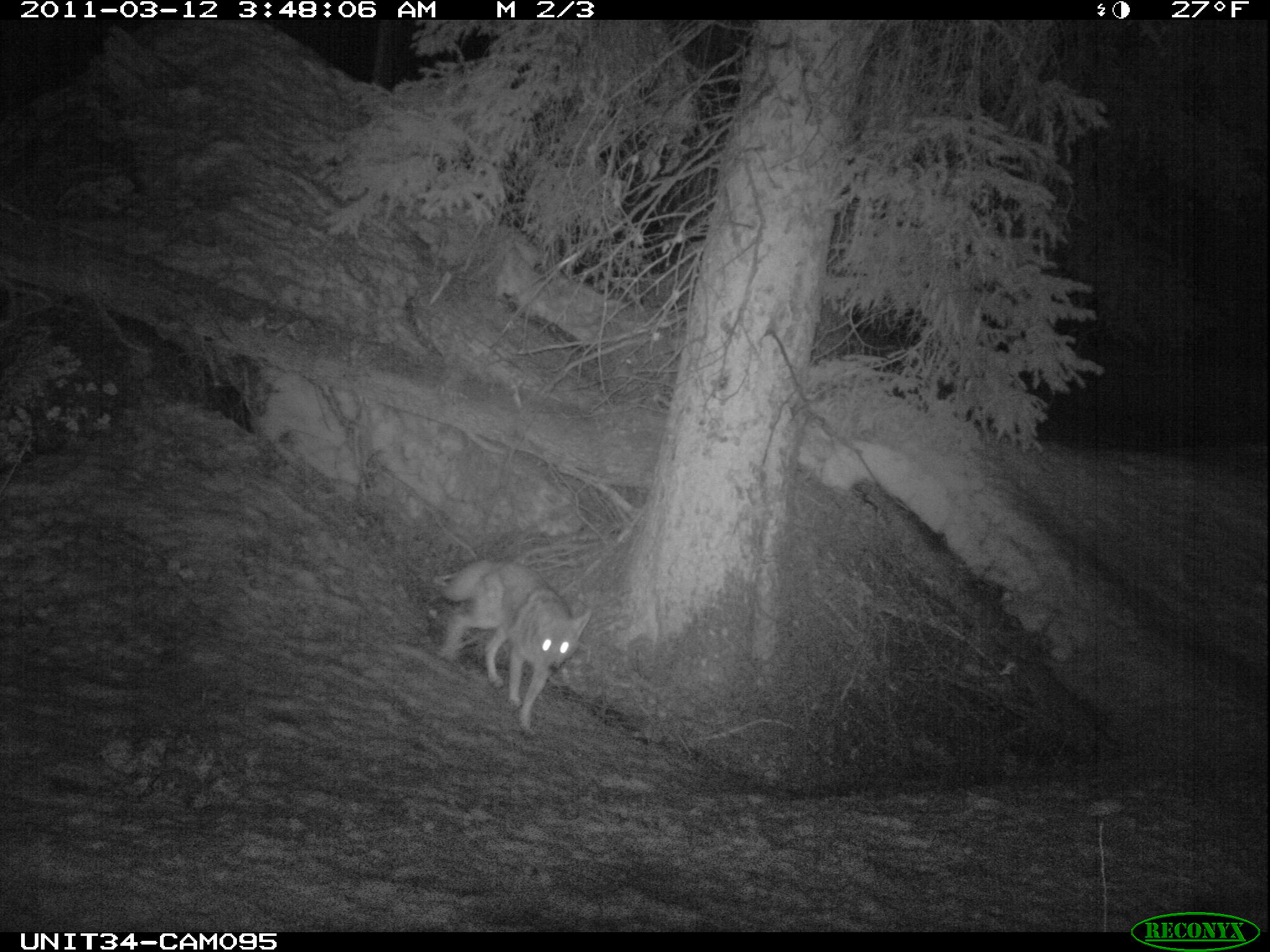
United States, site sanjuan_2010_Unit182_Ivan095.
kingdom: Animalia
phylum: Chordata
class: Mammalia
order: Carnivora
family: Canidae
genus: Canis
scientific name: Canis latrans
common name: coyote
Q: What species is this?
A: Canis latrans (coyote).